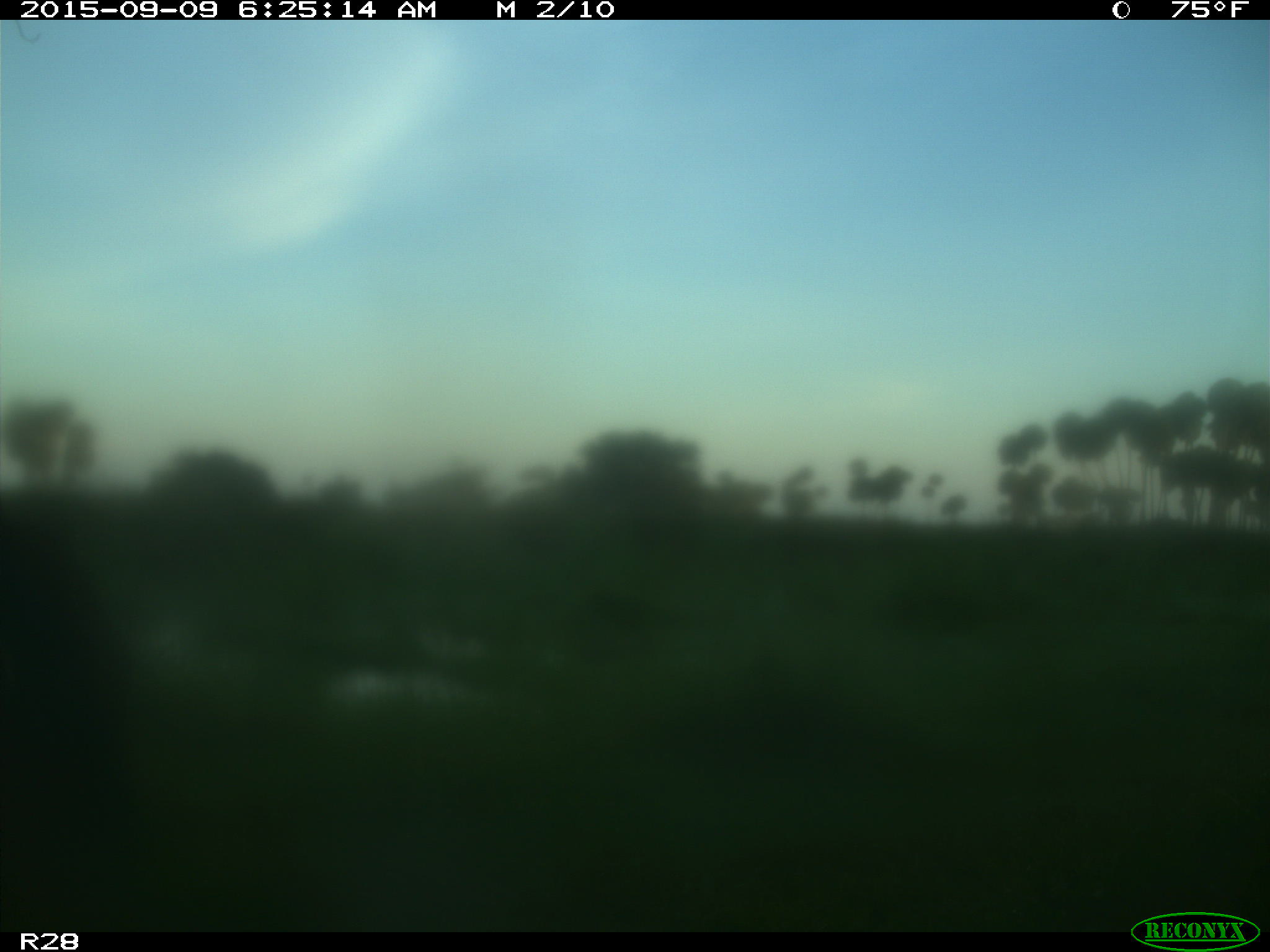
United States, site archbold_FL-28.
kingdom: Animalia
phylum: Chordata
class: Mammalia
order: Artiodactyla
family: Bovidae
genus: Bos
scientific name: Bos taurus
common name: domestic cow